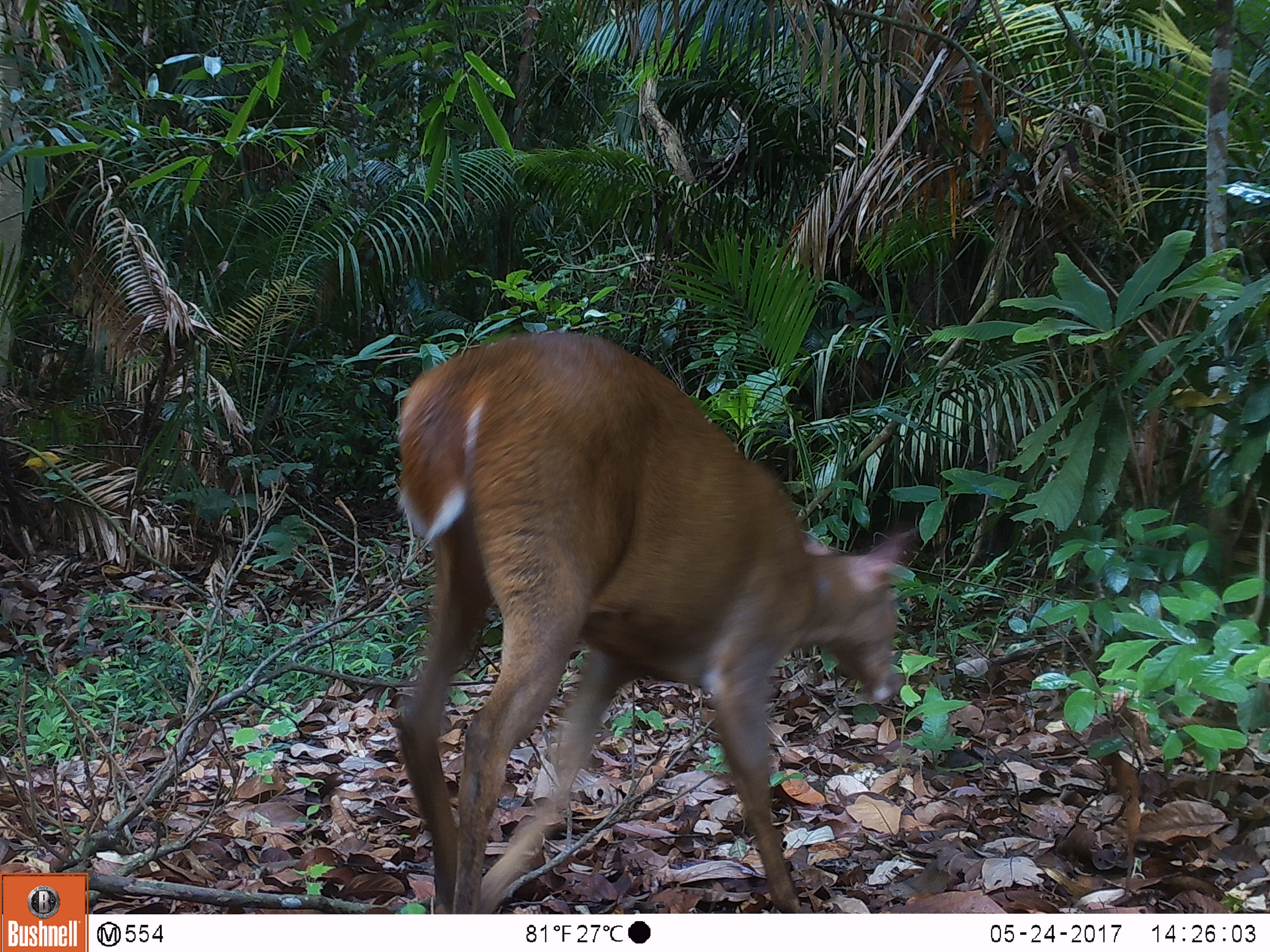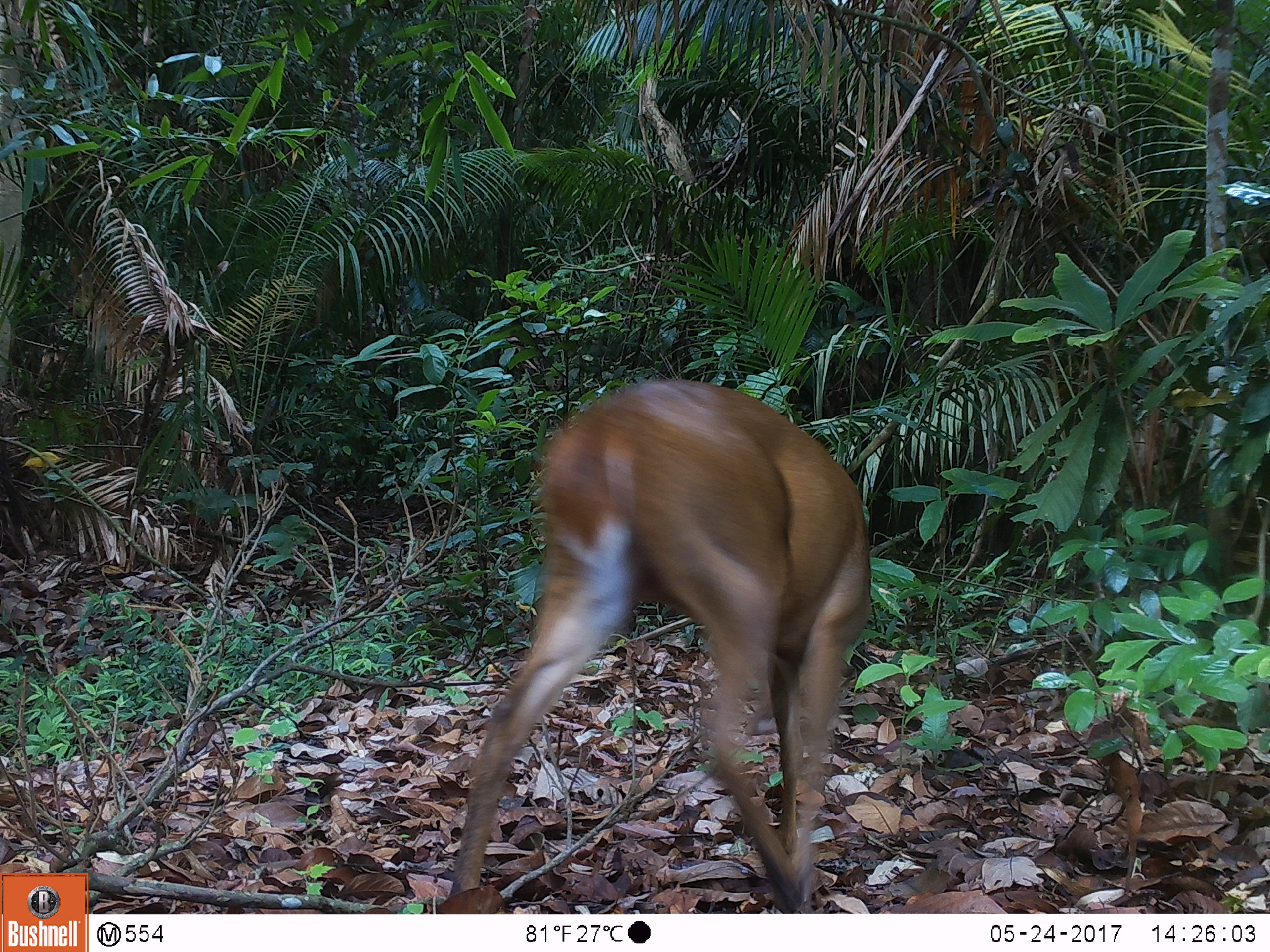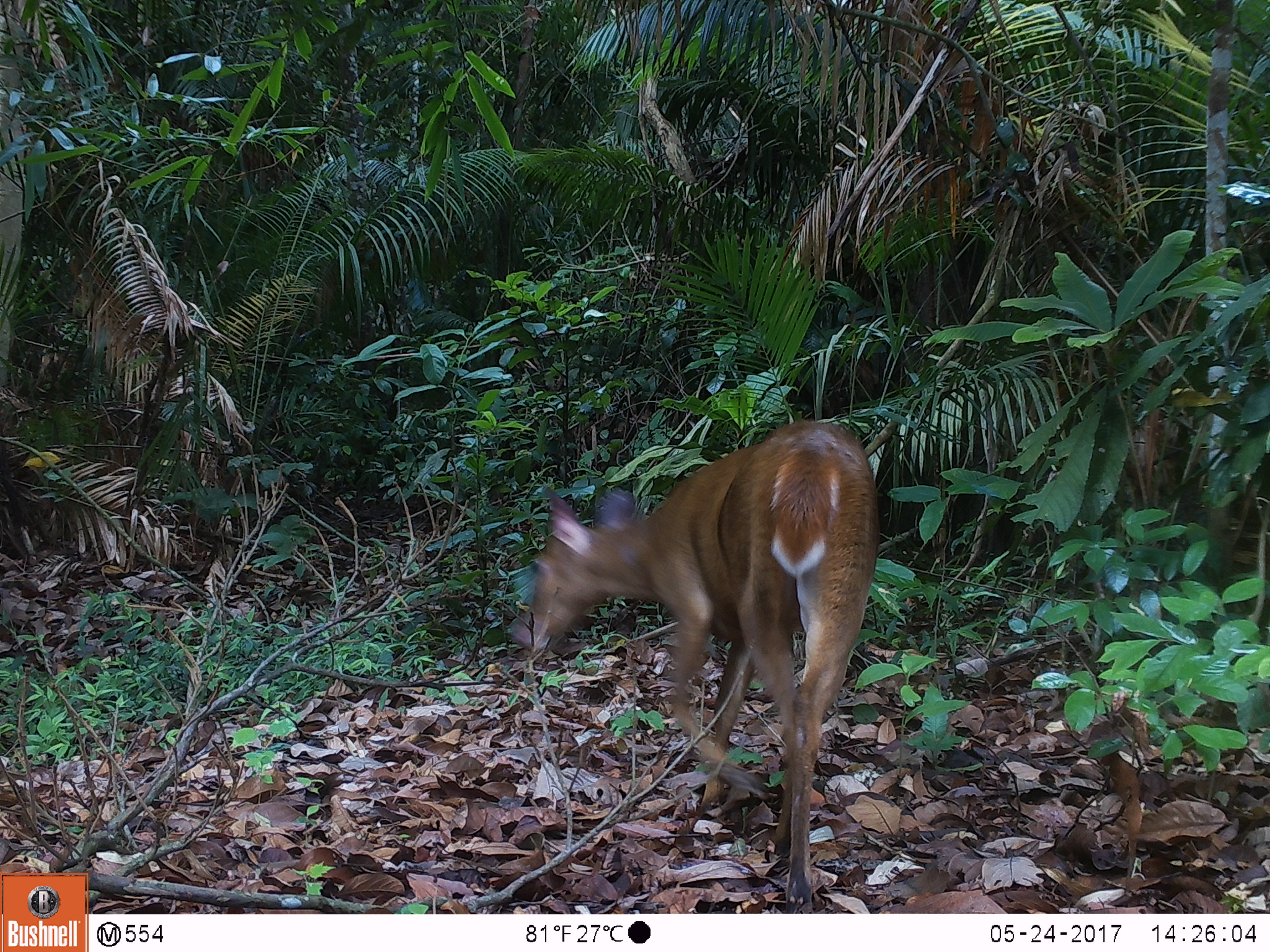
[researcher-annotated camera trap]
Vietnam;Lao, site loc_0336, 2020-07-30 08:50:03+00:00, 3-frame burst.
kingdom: Animalia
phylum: Chordata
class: Mammalia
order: Artiodactyla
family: Cervidae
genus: Muntiacus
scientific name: Muntiacus vuquangensis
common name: large-antlered muntjac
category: large antlered muntjac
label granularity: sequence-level